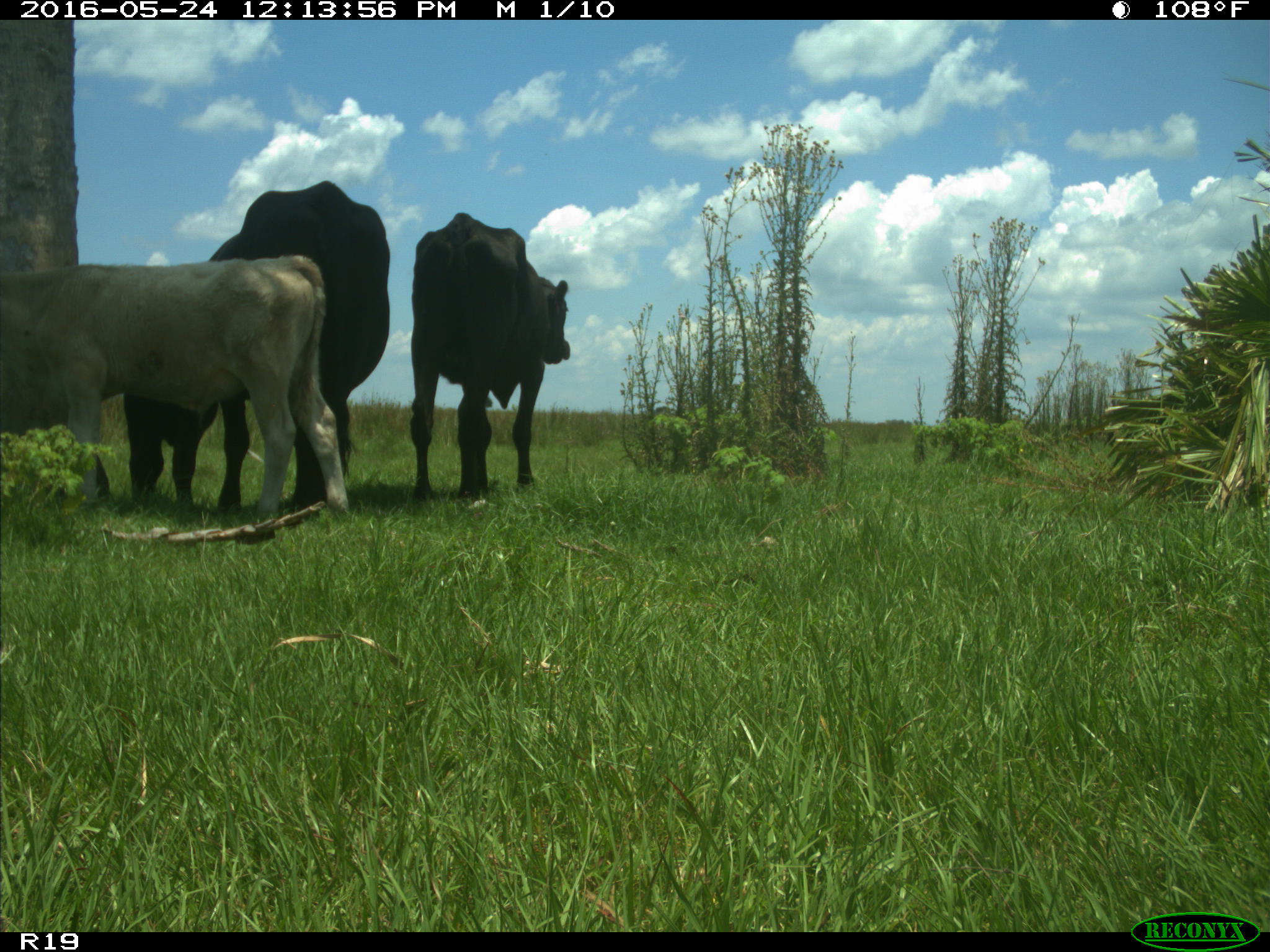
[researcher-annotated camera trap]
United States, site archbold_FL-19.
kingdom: Animalia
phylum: Chordata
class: Mammalia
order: Artiodactyla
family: Bovidae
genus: Bos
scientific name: Bos taurus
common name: domestic cow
Bos taurus (domestic cow).